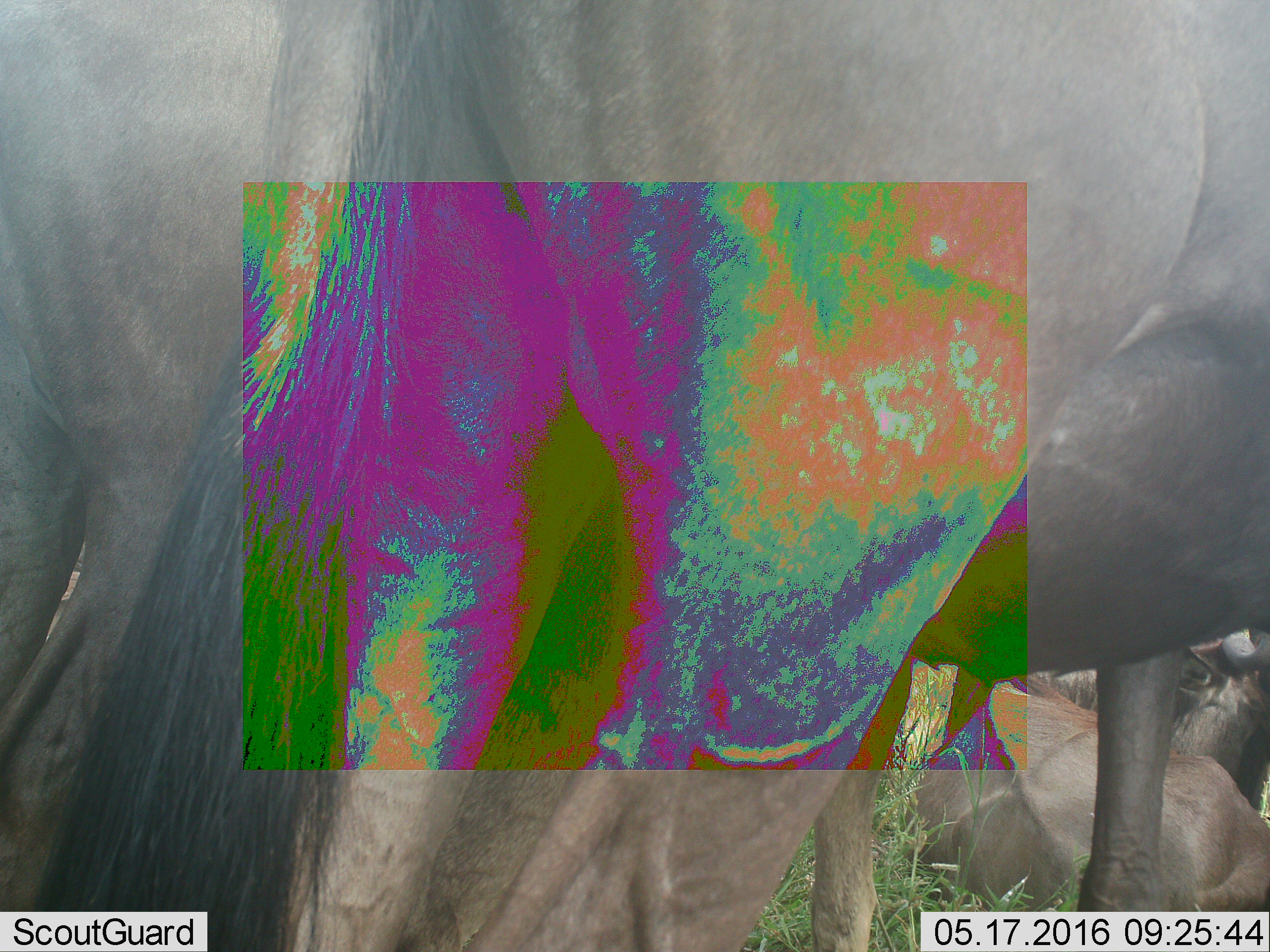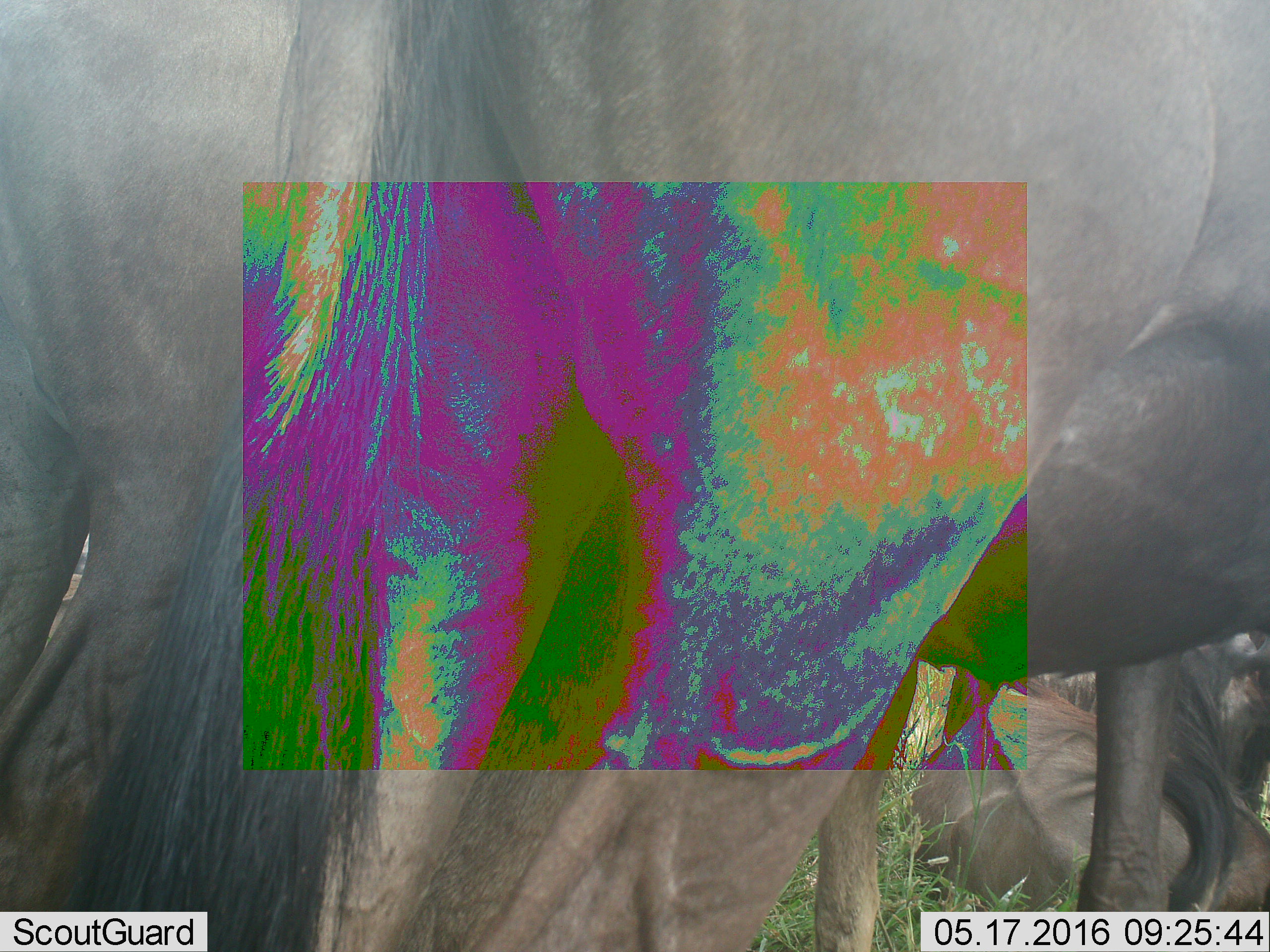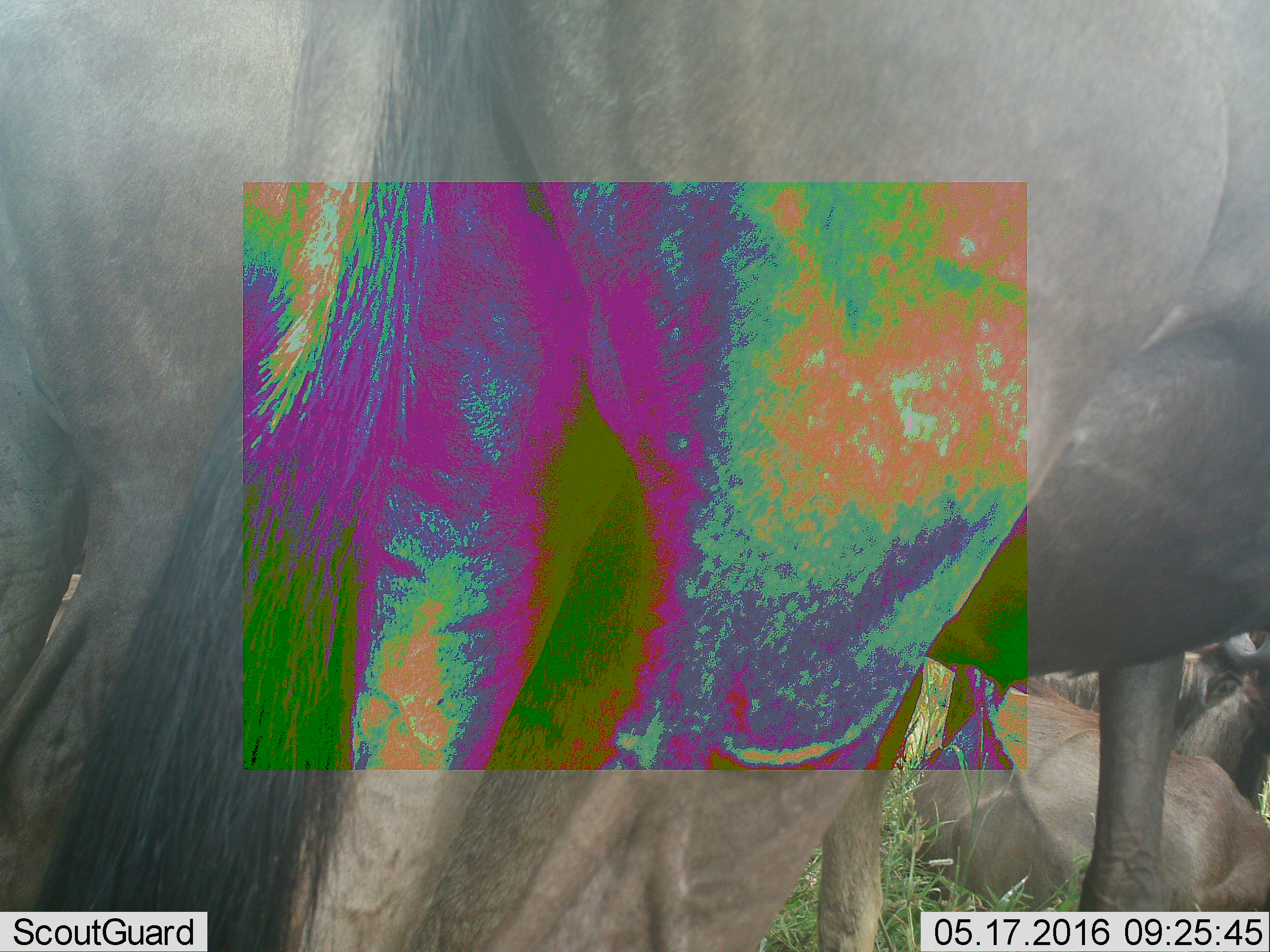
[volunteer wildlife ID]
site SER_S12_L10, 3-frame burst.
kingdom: Animalia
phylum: Chordata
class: Mammalia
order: Artiodactyla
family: Bovidae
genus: Connochaetes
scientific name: Connochaetes taurinus taurinus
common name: blue wildebeest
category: wildebeestblue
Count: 4.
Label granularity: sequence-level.